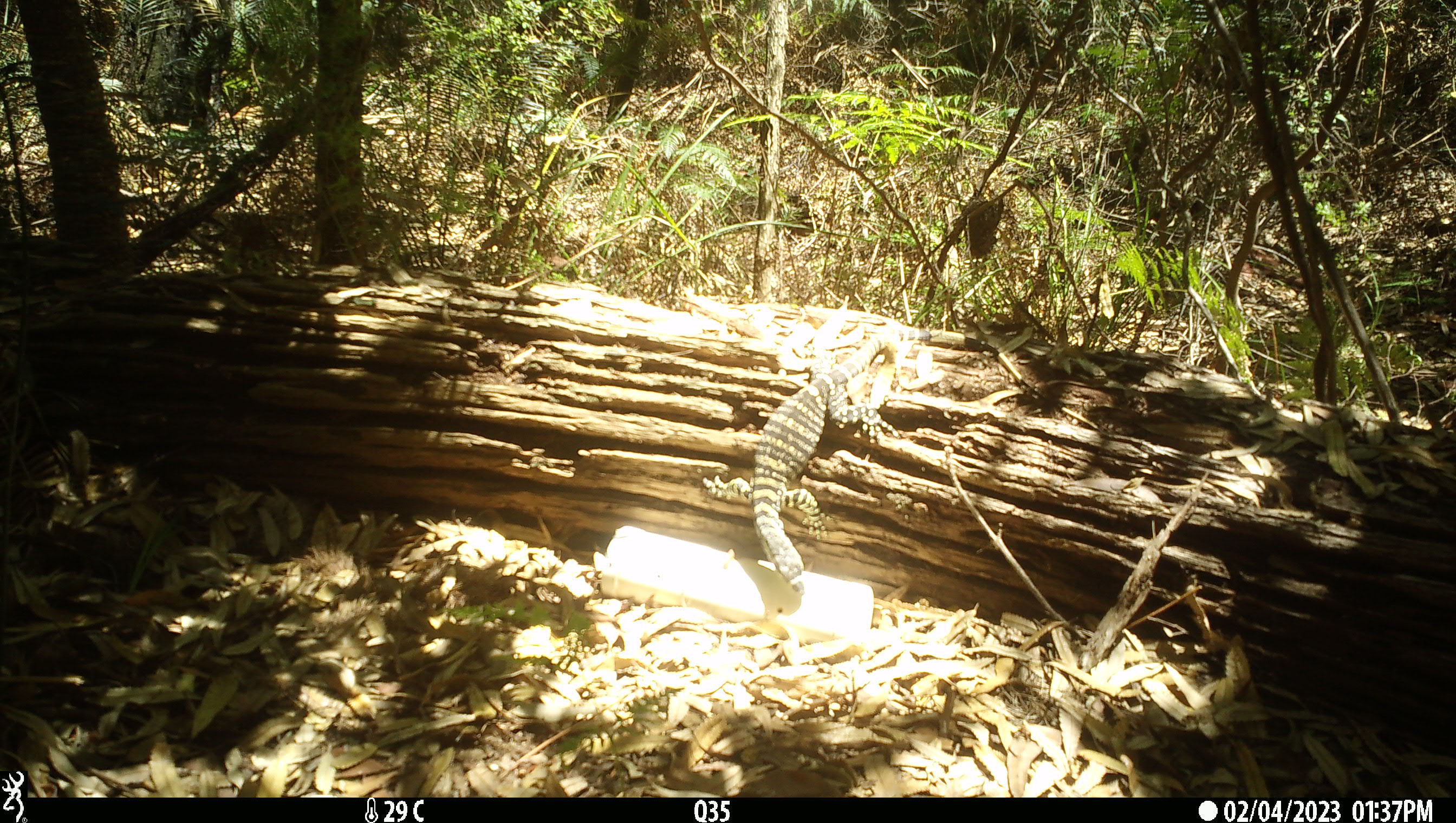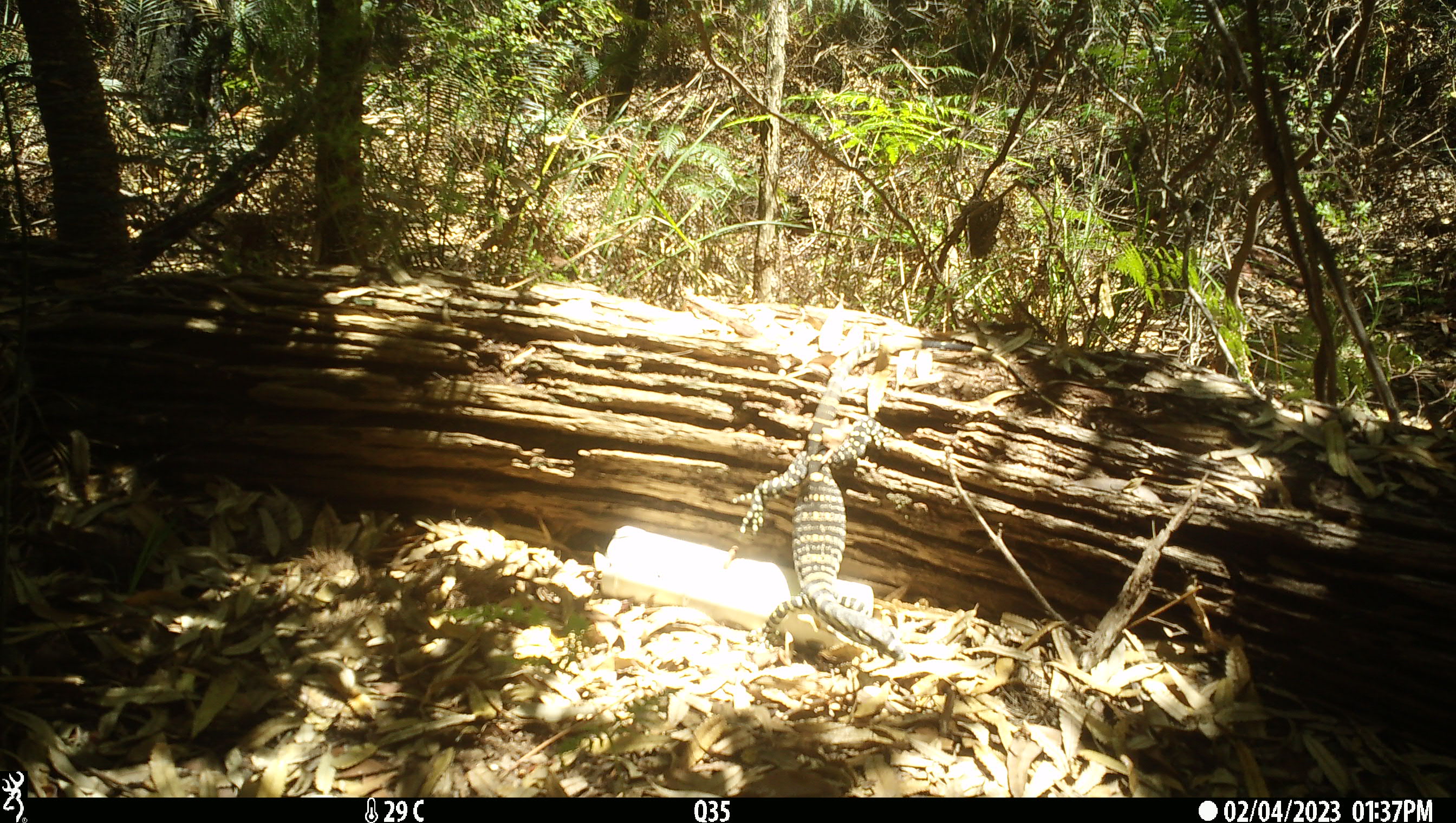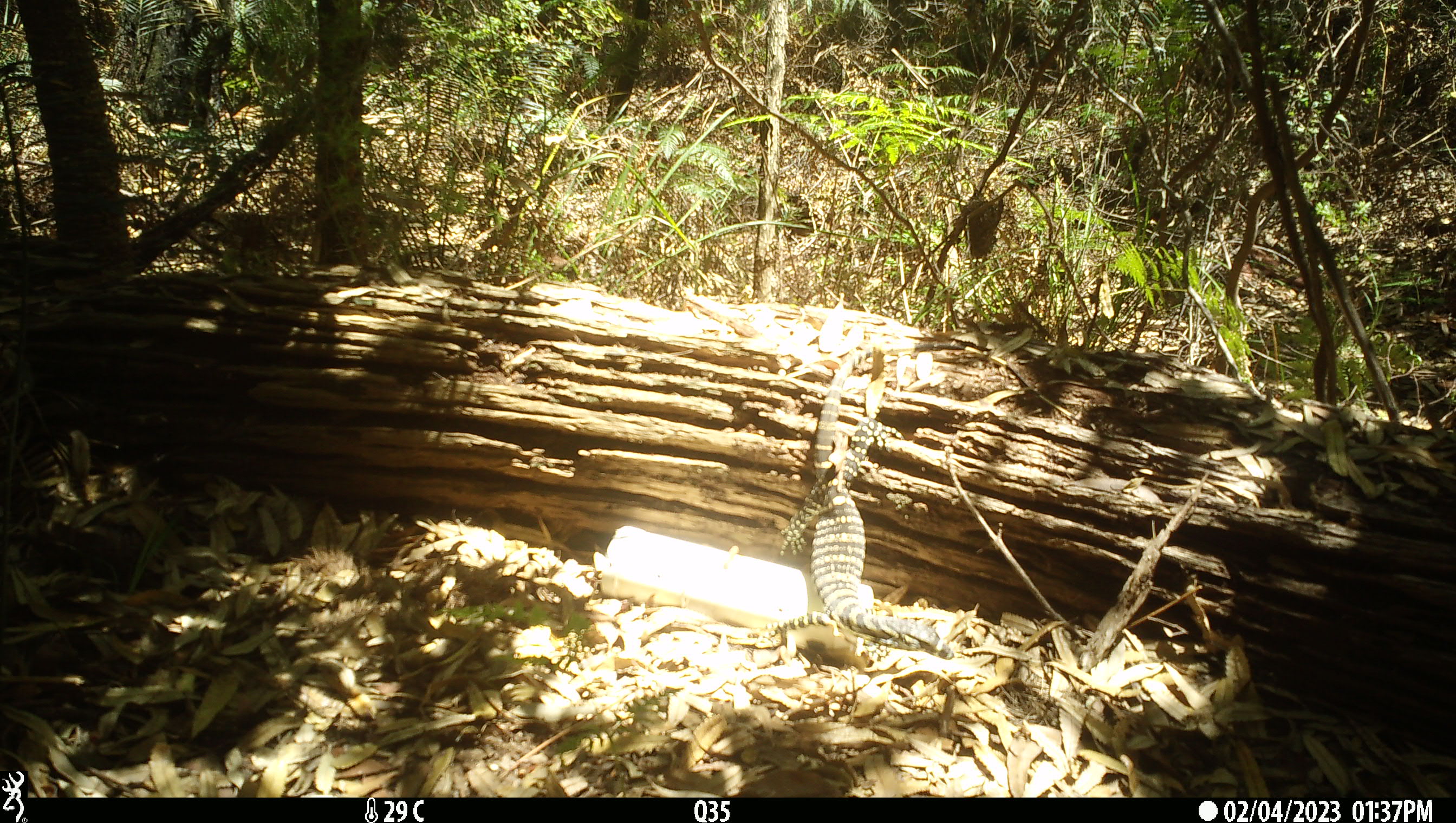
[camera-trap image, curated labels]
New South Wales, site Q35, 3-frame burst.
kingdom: Animalia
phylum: Chordata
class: Reptilia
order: Squamata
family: Varanidae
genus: Varanus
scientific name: Varanus varius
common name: lace monitor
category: goanna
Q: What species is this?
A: Goanna (lace monitor) (Varanus varius).